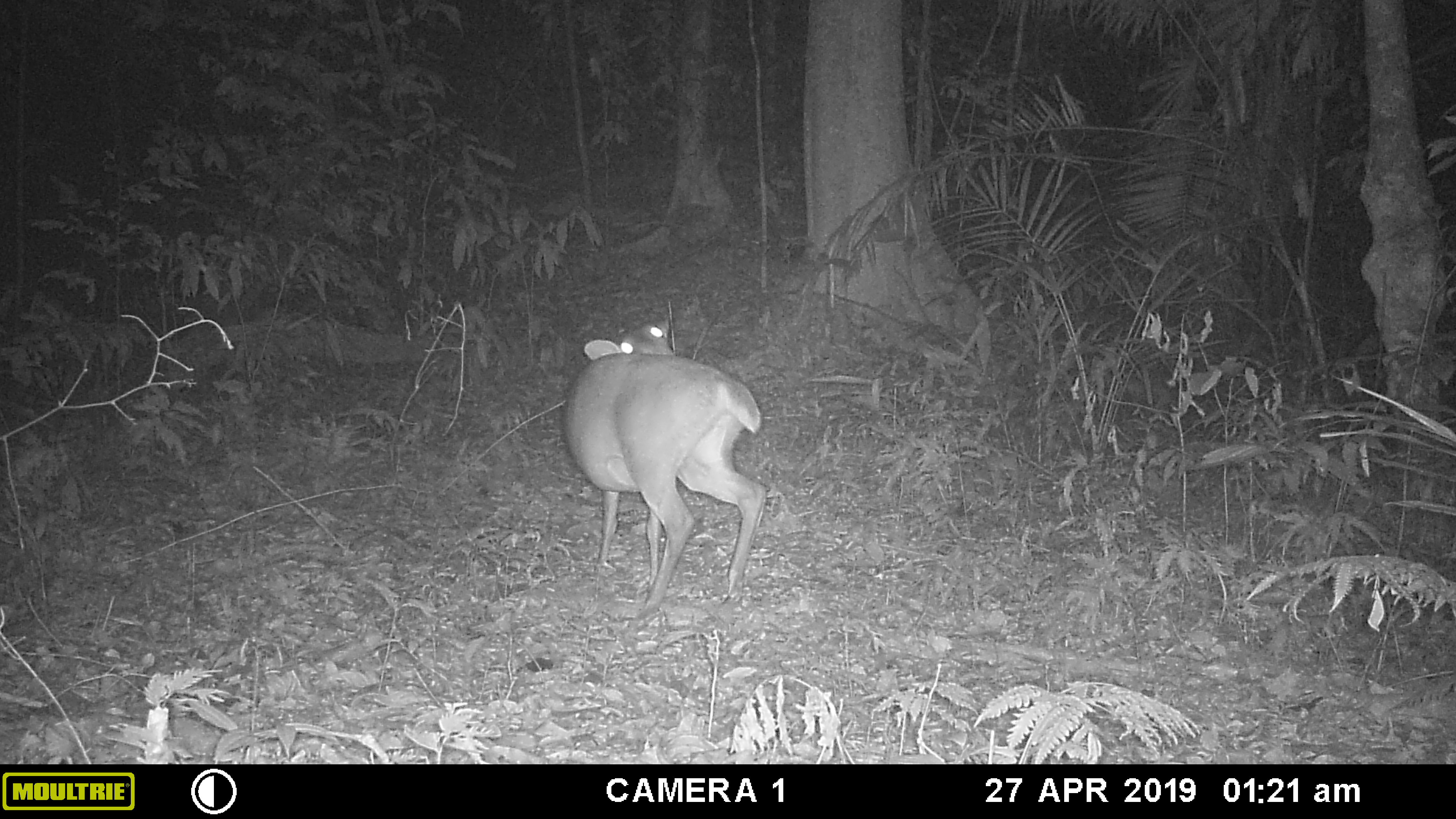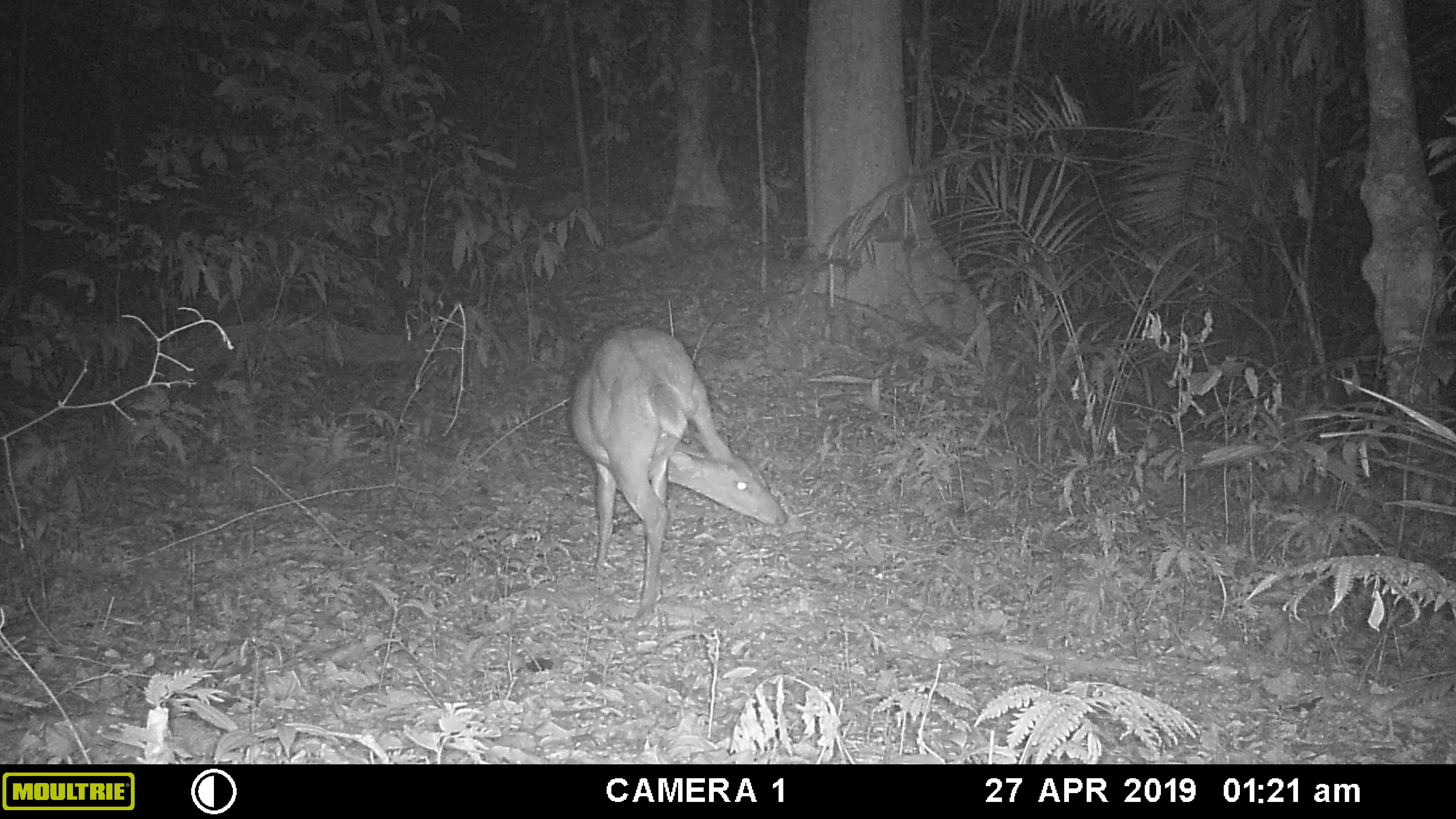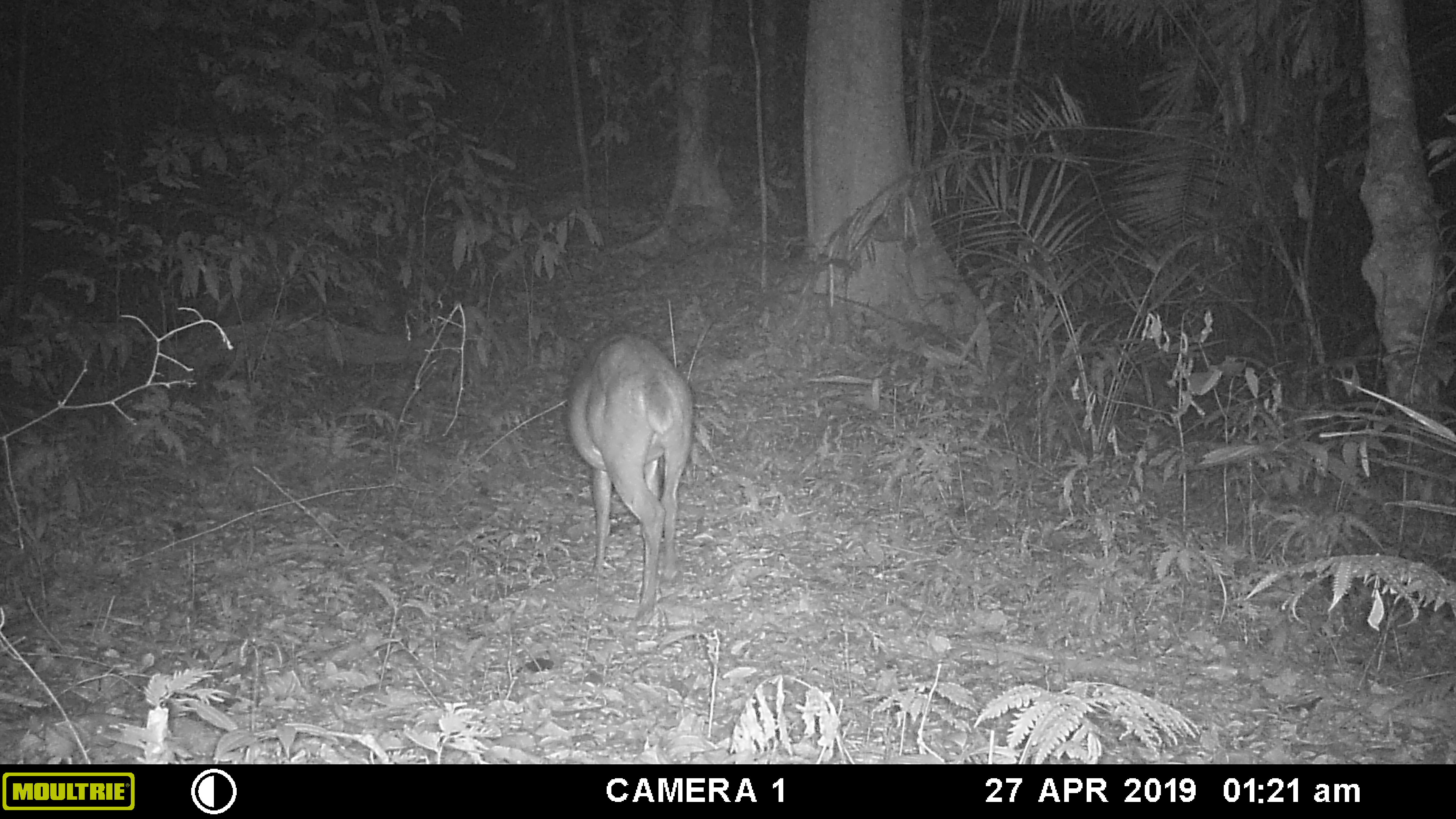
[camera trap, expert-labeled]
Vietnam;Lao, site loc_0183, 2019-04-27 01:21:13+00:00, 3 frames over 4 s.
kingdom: Animalia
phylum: Chordata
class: Mammalia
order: Artiodactyla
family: Cervidae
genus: Muntiacus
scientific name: Muntiacus vuquangensis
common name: large-antlered muntjac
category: large antlered muntjac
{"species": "large antlered muntjac (large-antlered muntjac) (Muntiacus vuquangensis)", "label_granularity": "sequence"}